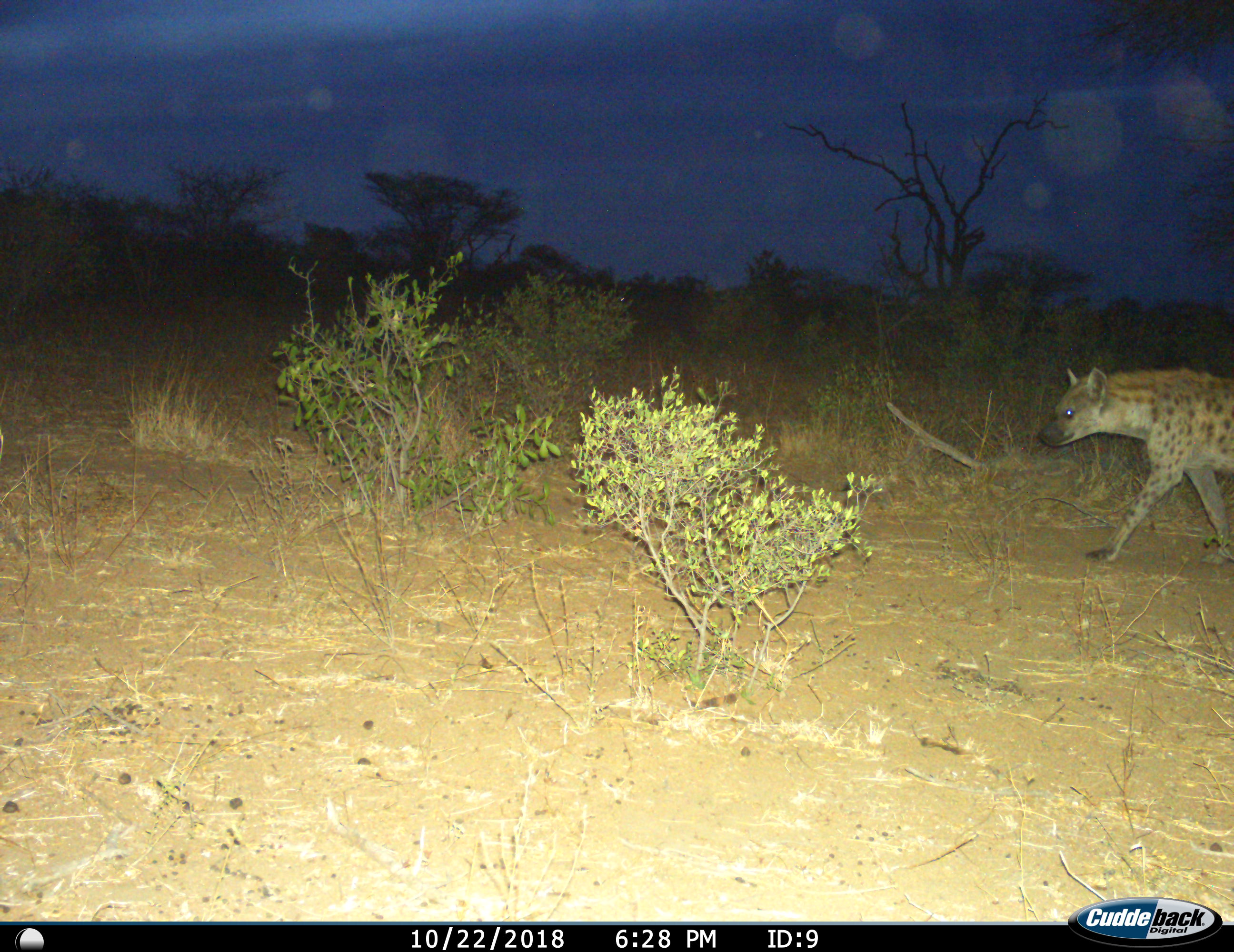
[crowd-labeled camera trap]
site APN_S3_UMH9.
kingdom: Animalia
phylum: Chordata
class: Mammalia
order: Carnivora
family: Hyaenidae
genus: Crocuta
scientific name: Crocuta crocuta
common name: spotted hyena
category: hyenaspotted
Hyenaspotted (spotted hyena) (Crocuta crocuta), count 1. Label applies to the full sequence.